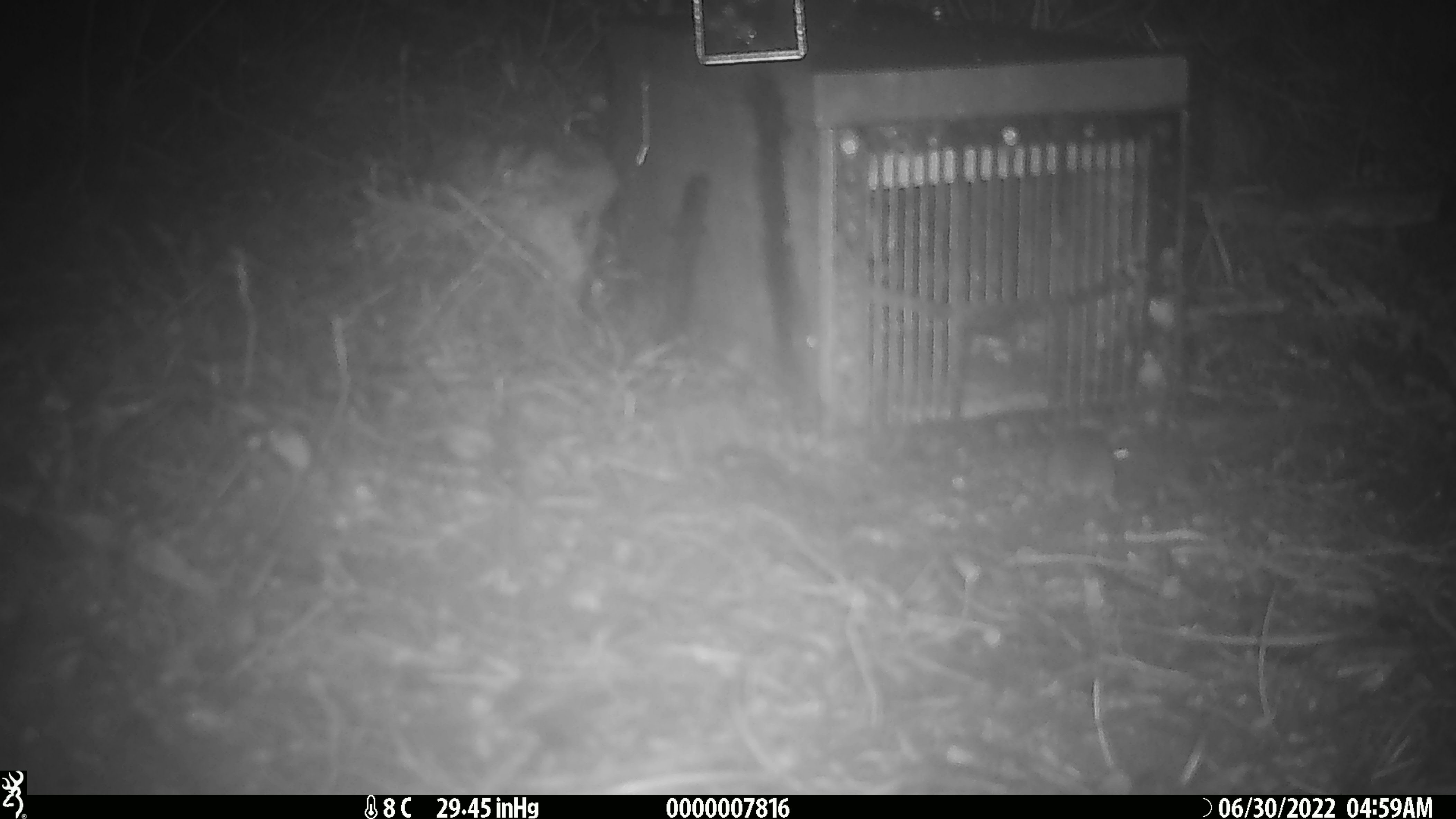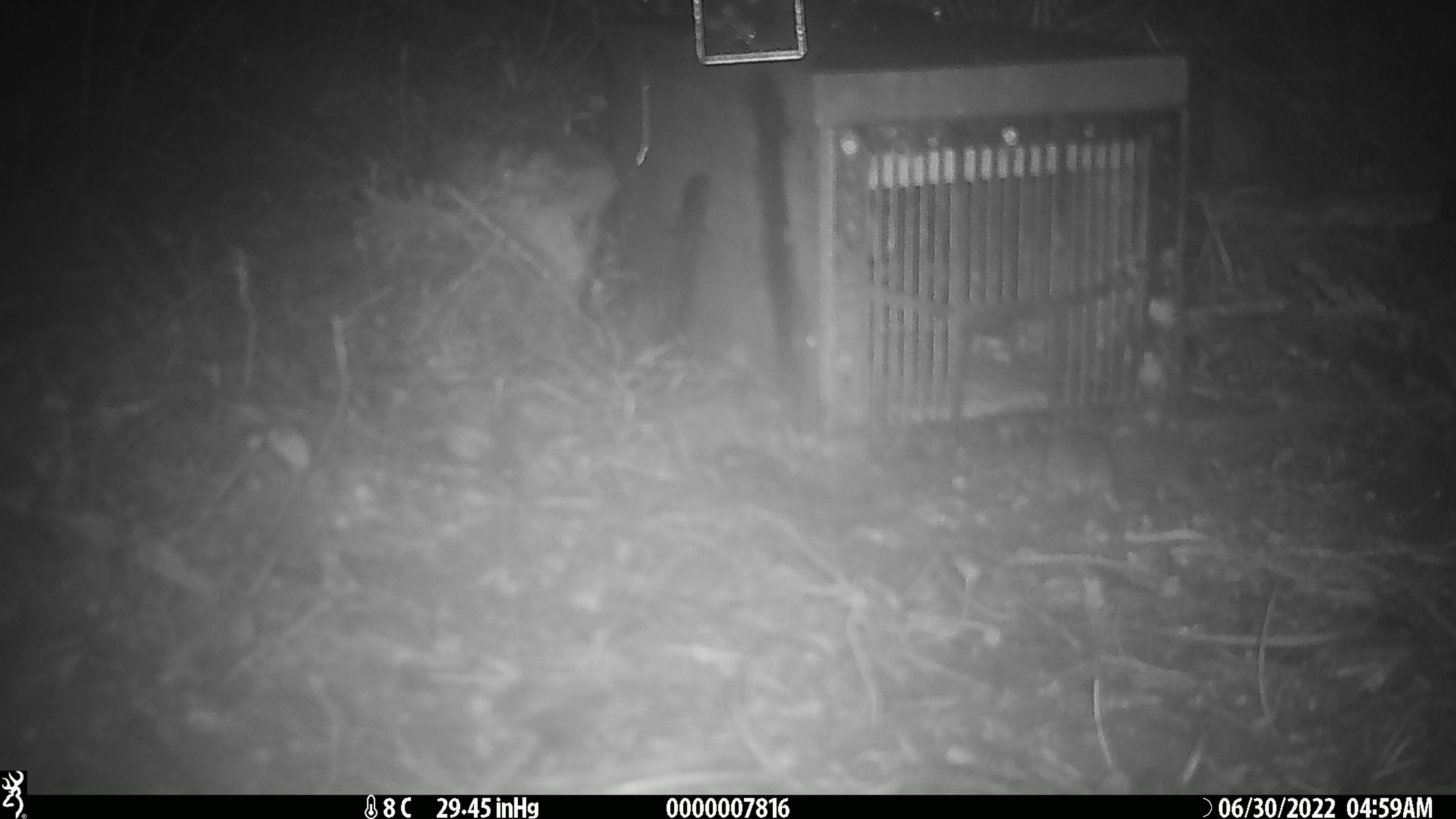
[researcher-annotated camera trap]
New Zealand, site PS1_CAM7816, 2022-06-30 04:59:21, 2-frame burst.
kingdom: Animalia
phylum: Chordata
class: Mammalia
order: Rodentia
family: Muridae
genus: Mus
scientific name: Mus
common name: mouse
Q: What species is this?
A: Mouse (Mus).